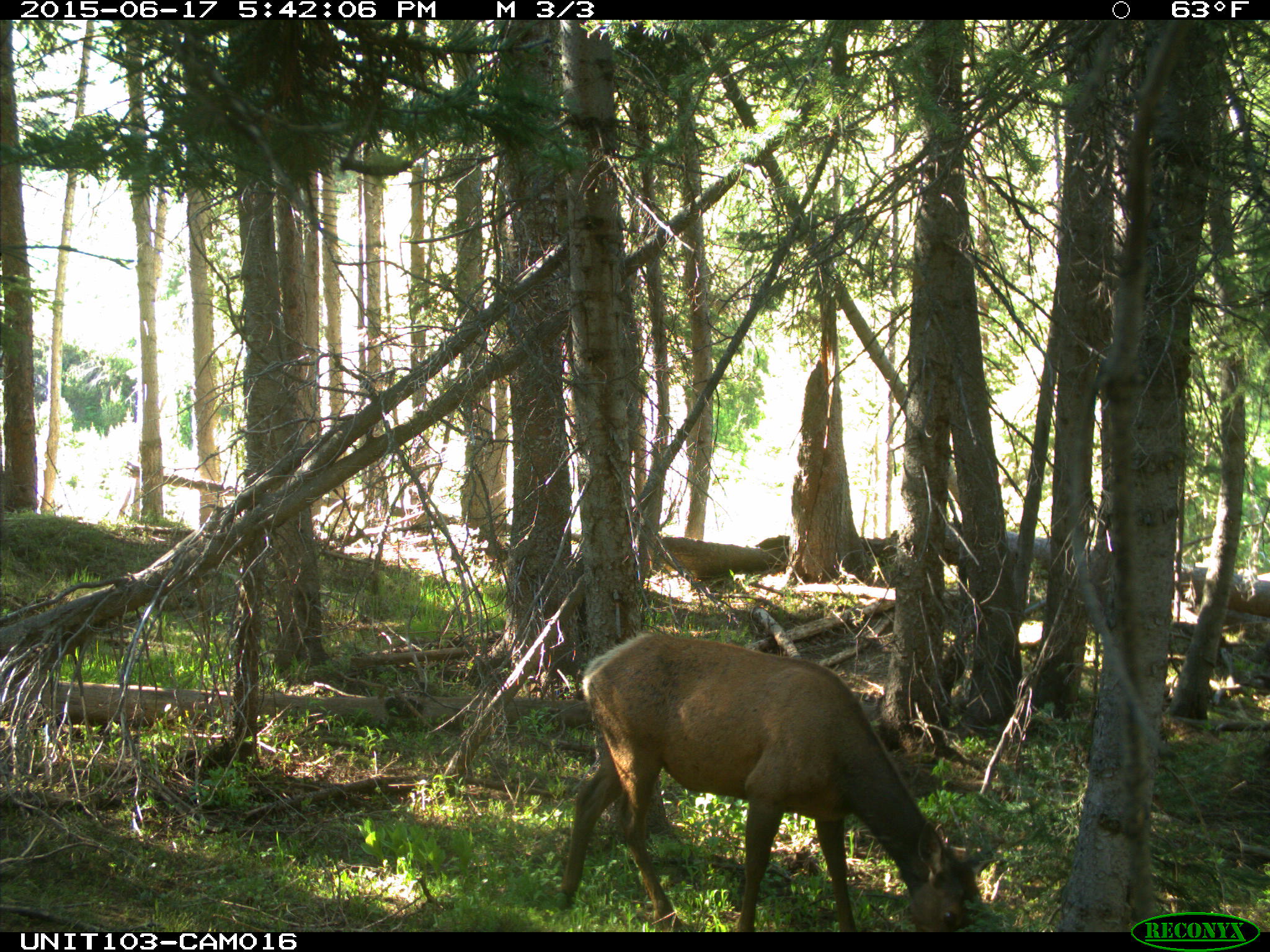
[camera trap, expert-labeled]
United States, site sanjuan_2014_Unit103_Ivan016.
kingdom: Animalia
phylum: Chordata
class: Mammalia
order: Artiodactyla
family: Cervidae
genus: Cervus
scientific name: Cervus elaphus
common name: red deer